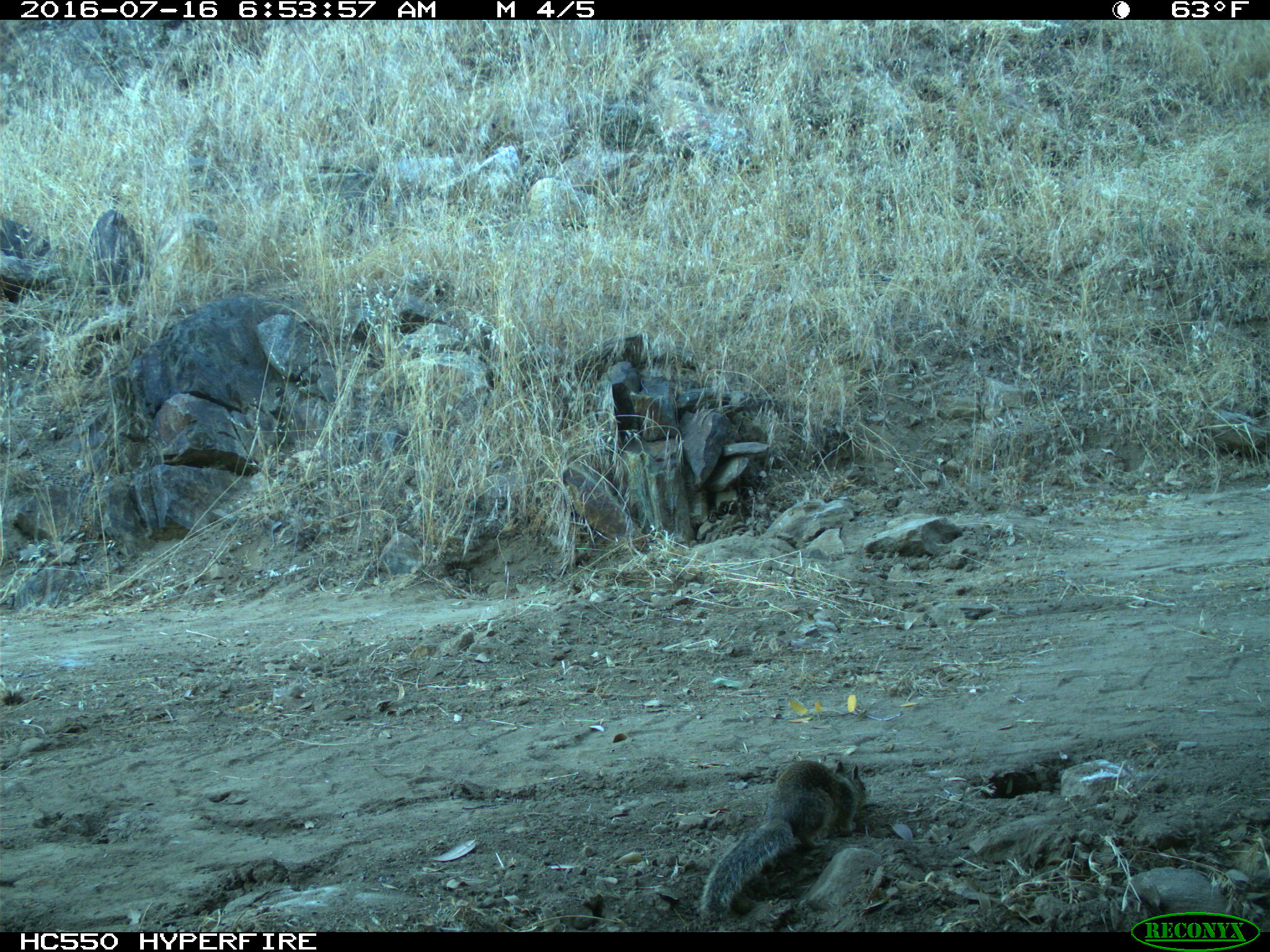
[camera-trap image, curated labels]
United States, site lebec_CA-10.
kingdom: Animalia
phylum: Chordata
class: Mammalia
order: Rodentia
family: Sciuridae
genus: Otospermophilus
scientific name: Otospermophilus beecheyi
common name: california ground squirrel